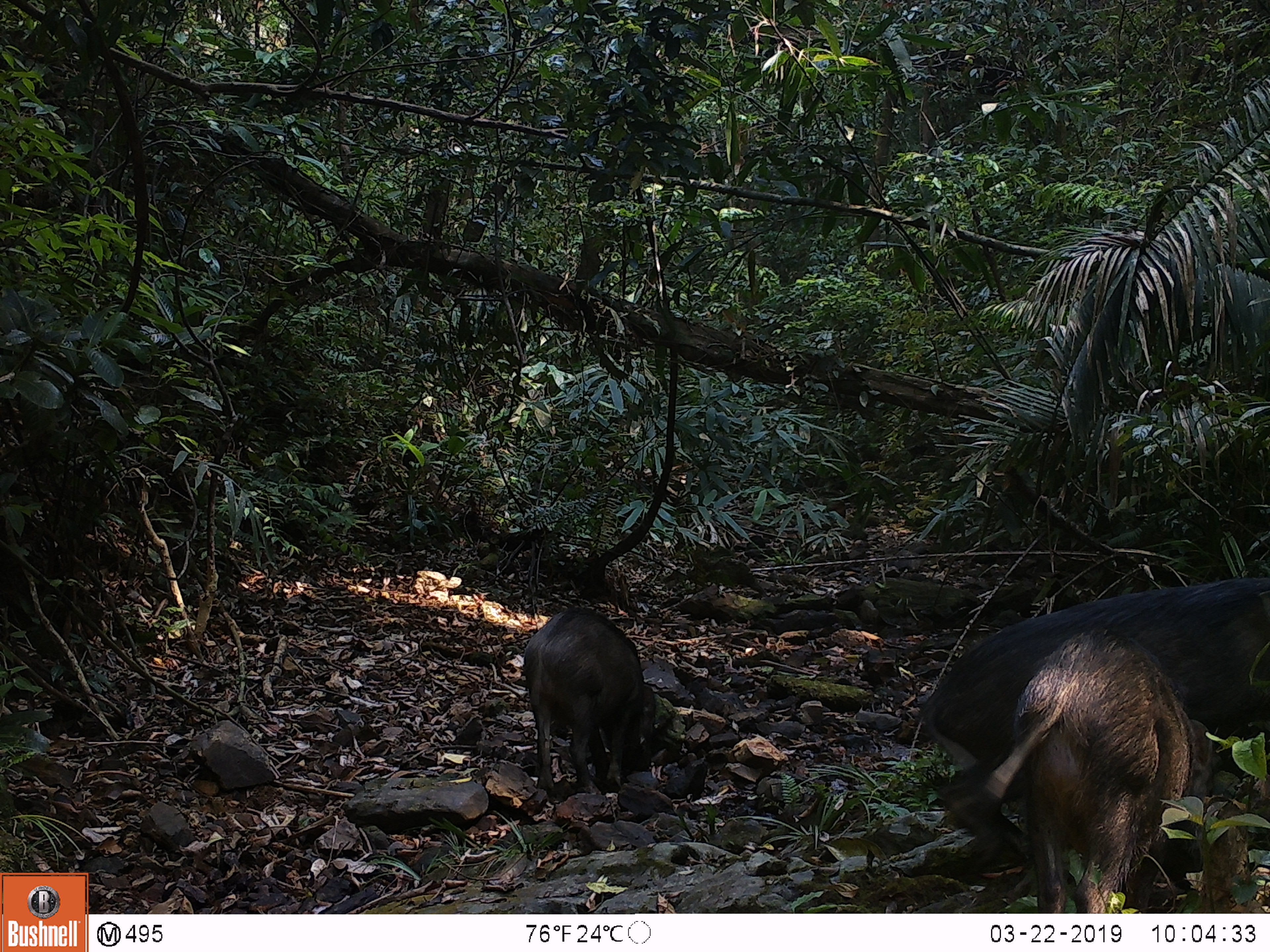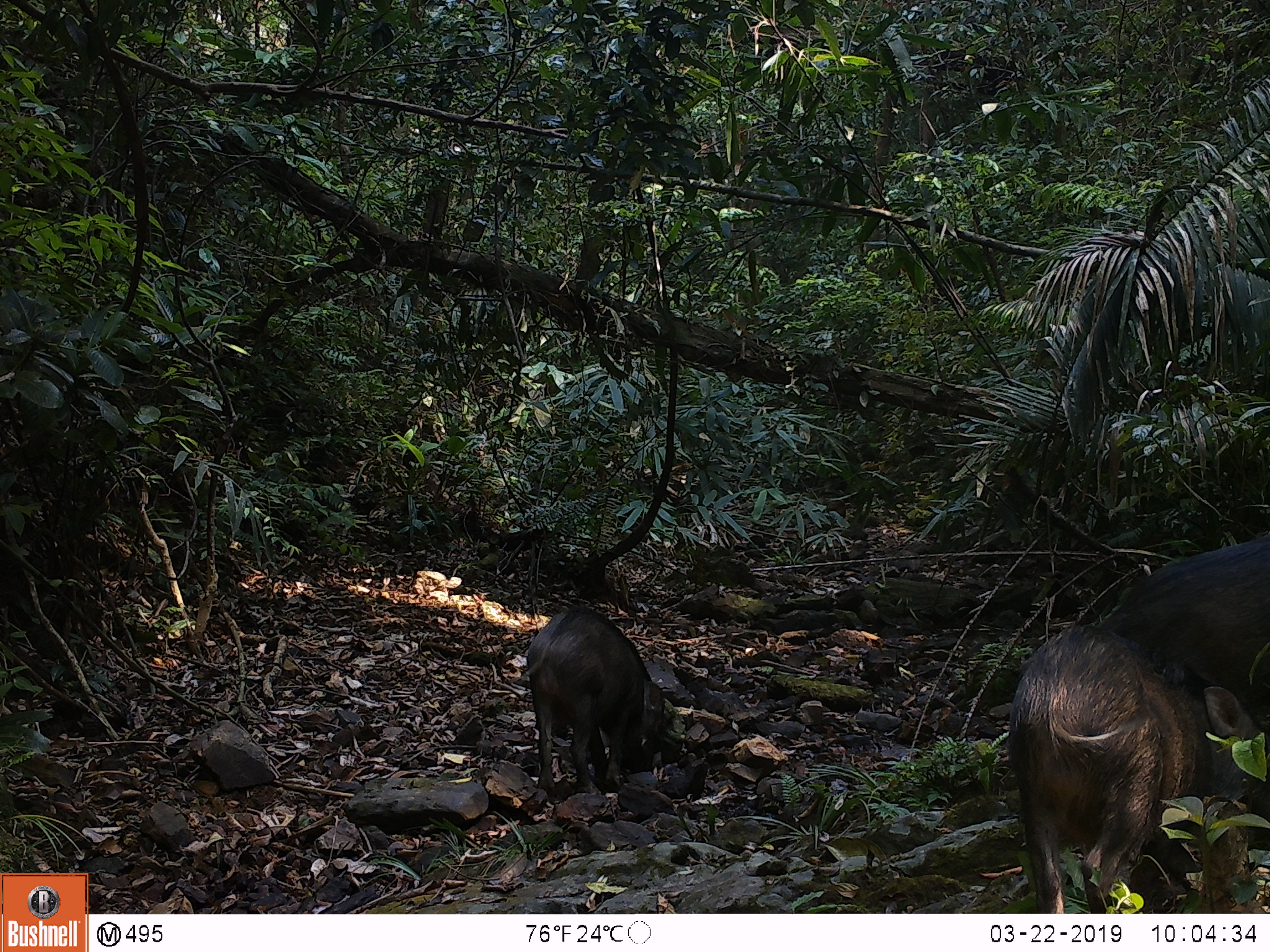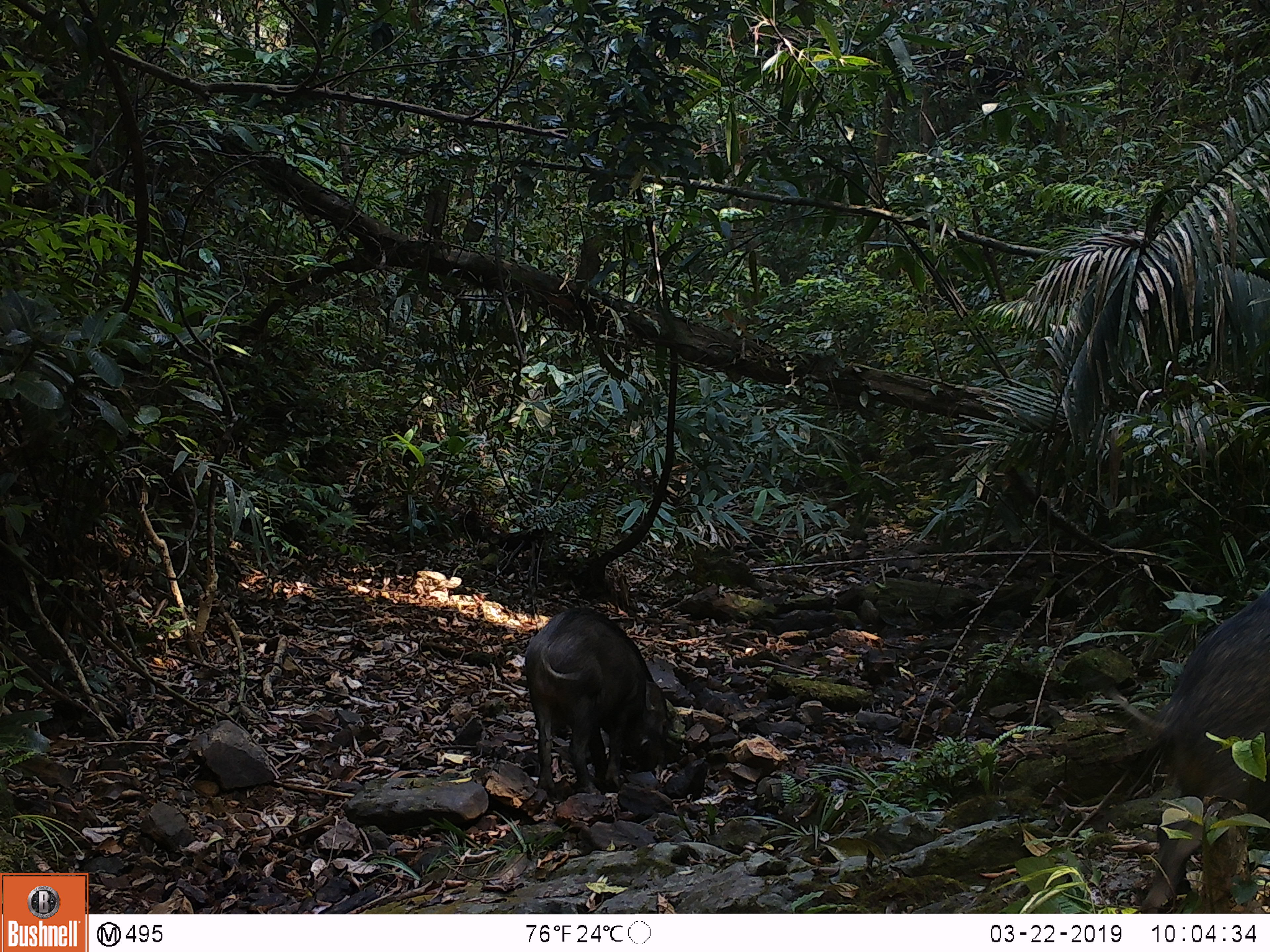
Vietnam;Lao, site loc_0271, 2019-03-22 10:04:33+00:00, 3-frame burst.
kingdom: Animalia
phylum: Chordata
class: Mammalia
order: Artiodactyla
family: Suidae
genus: Sus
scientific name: Sus scrofa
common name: eurasian wild pig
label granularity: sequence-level